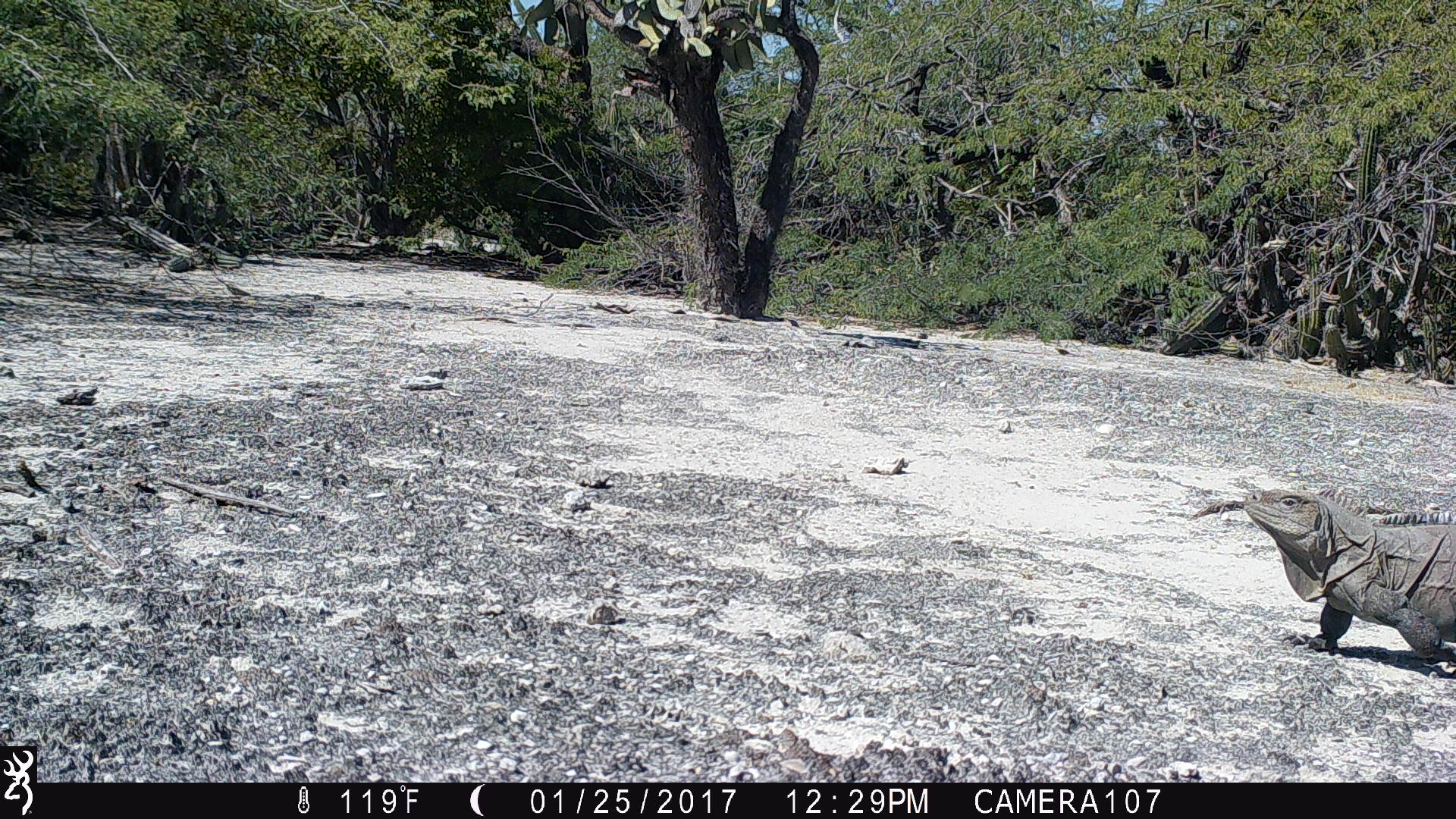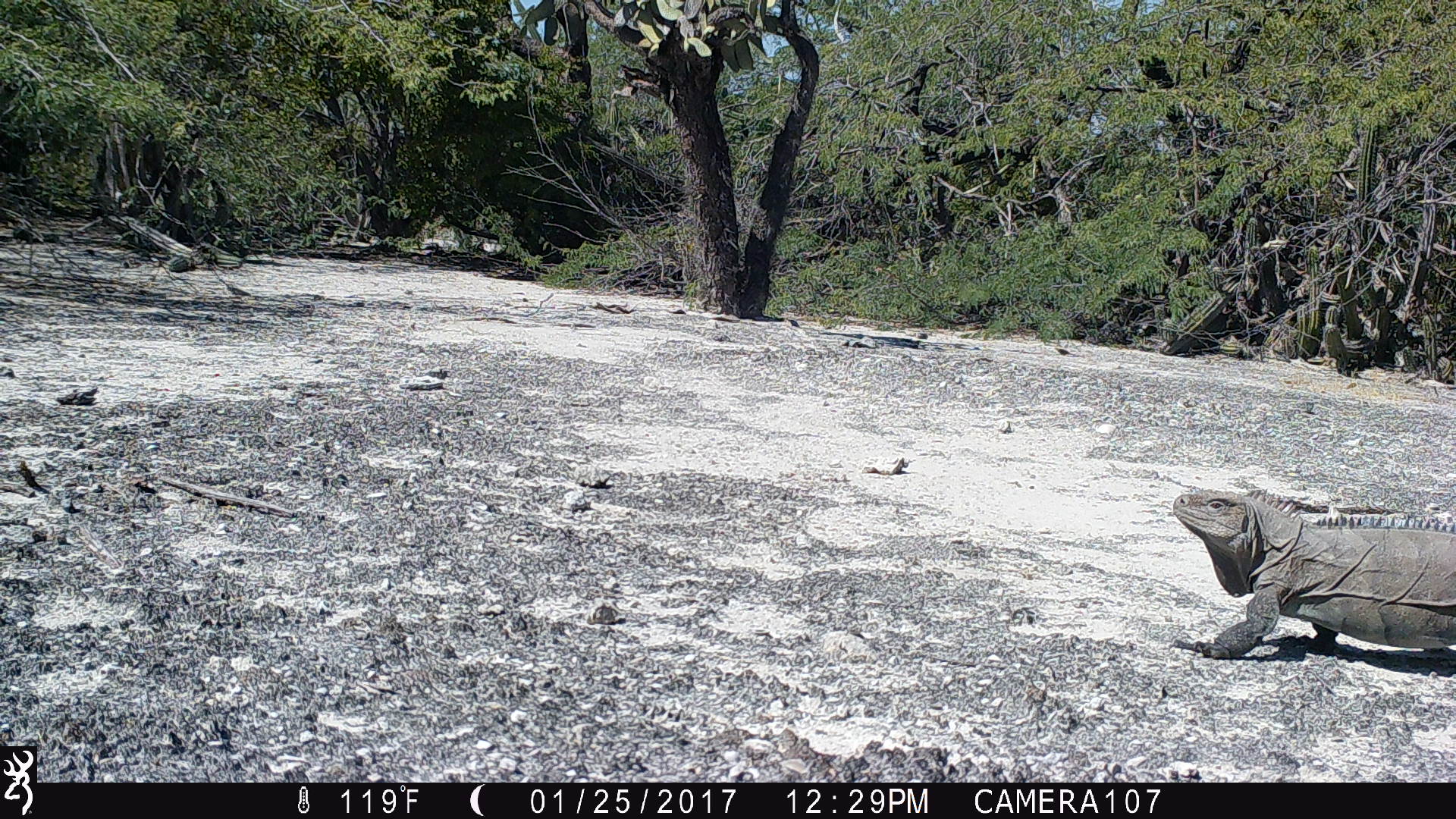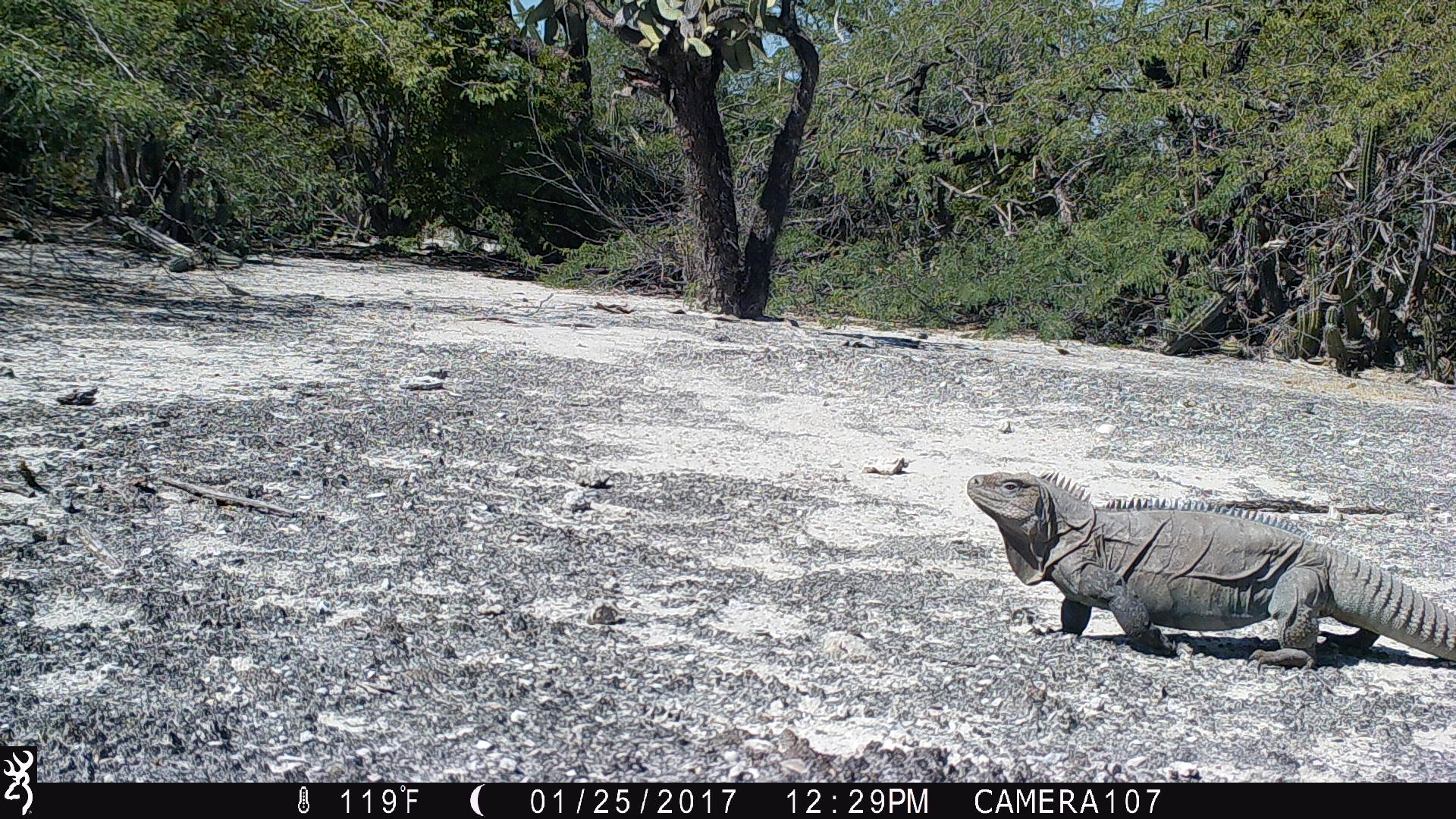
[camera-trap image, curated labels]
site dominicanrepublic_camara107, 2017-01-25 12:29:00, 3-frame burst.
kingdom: Animalia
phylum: Chordata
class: Reptilia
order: Squamata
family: Iguanidae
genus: Iguana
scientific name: Iguana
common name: typical iguanas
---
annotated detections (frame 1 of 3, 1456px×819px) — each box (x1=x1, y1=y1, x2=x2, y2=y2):
iguana: (x1=1199, y1=488, x2=1454, y2=667)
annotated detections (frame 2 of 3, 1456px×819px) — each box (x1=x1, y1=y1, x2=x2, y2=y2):
iguana: (x1=1158, y1=486, x2=1456, y2=661)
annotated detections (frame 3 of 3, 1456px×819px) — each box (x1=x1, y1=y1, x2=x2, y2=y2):
iguana: (x1=956, y1=466, x2=1456, y2=677)